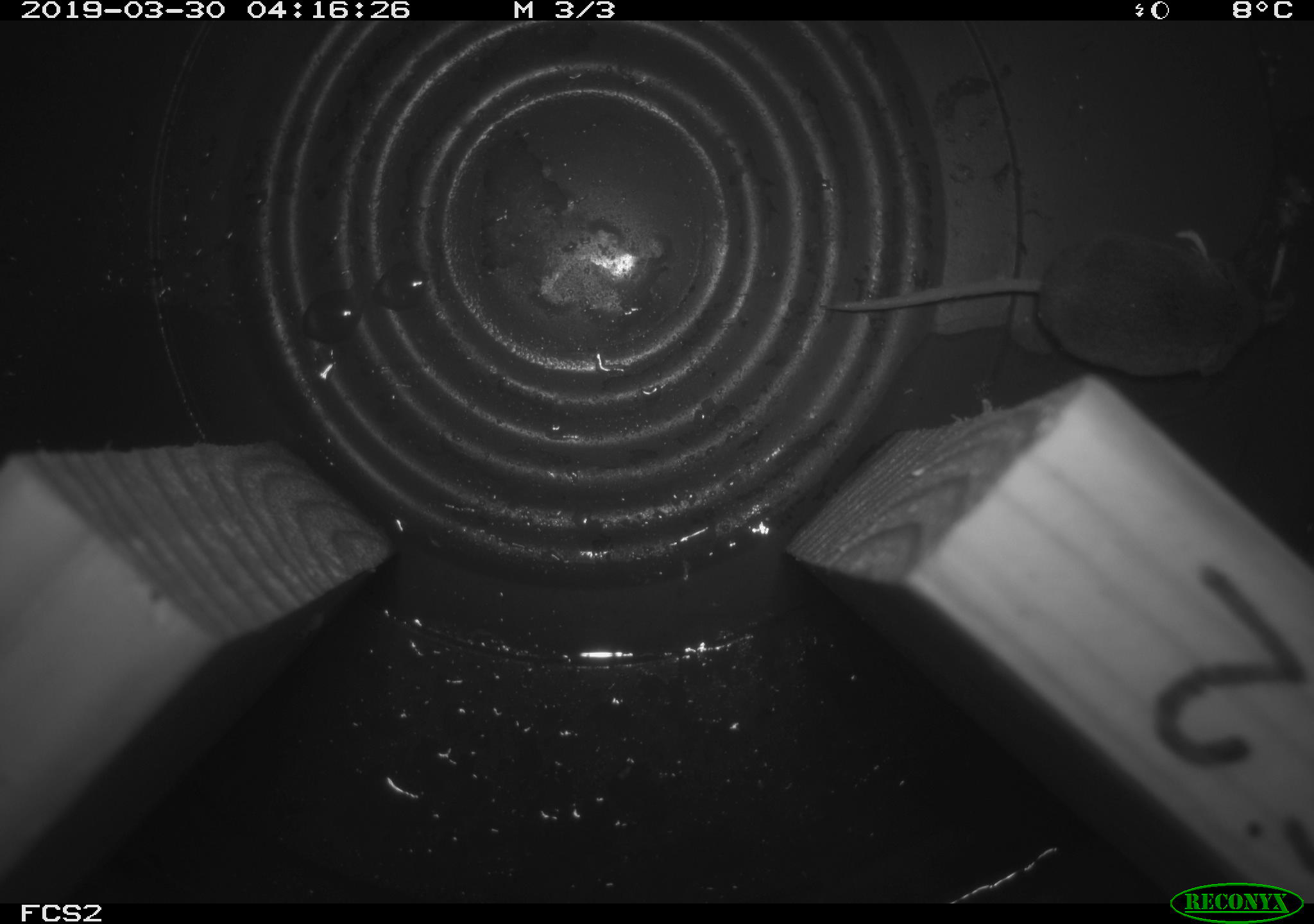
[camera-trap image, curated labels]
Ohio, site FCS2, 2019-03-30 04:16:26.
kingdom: Animalia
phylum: Chordata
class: Mammalia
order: Eulipotyphla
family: Soricidae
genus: Sorex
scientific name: Sorex cinereus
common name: masked shrew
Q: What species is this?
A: Masked shrew (Sorex cinereus).